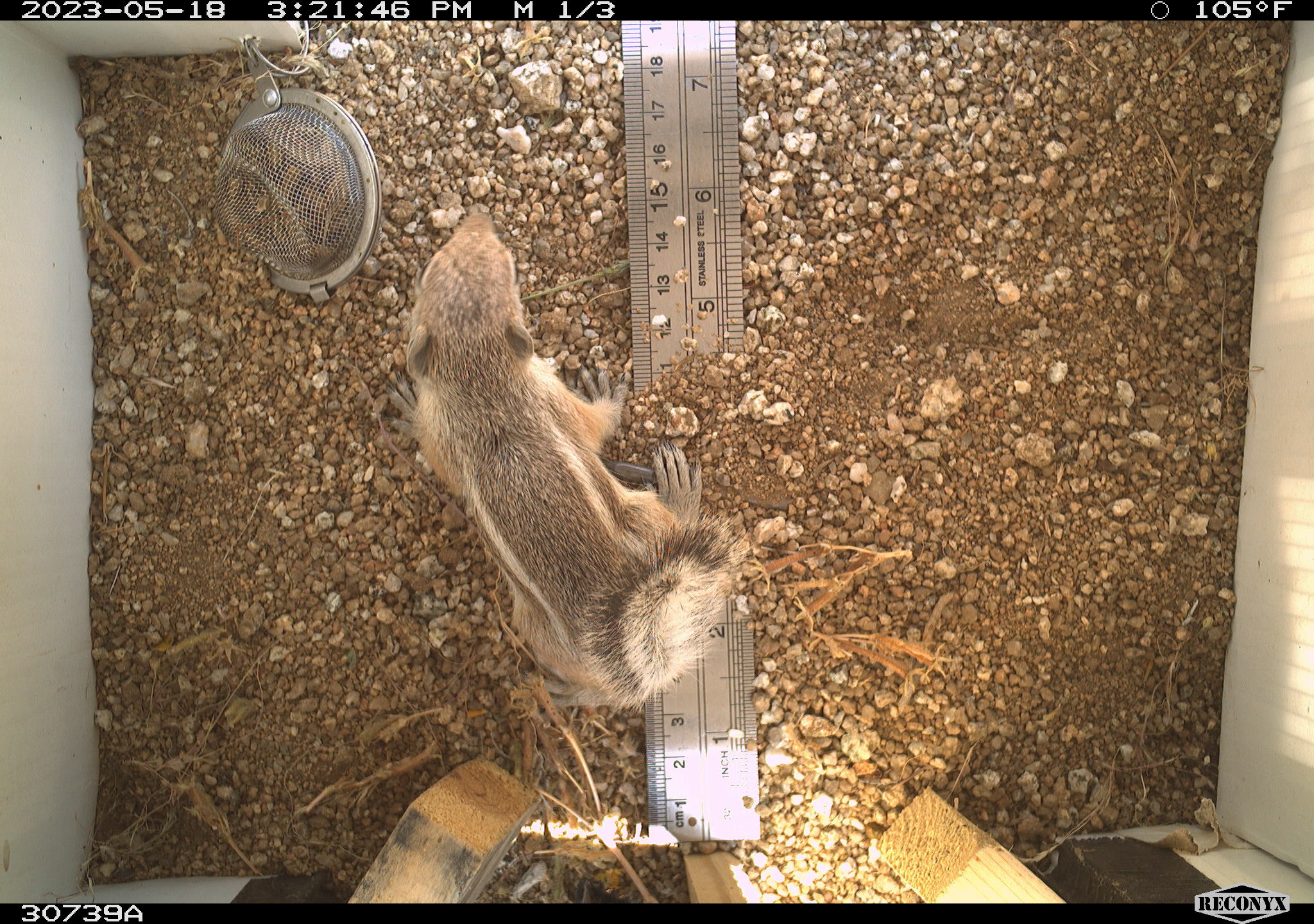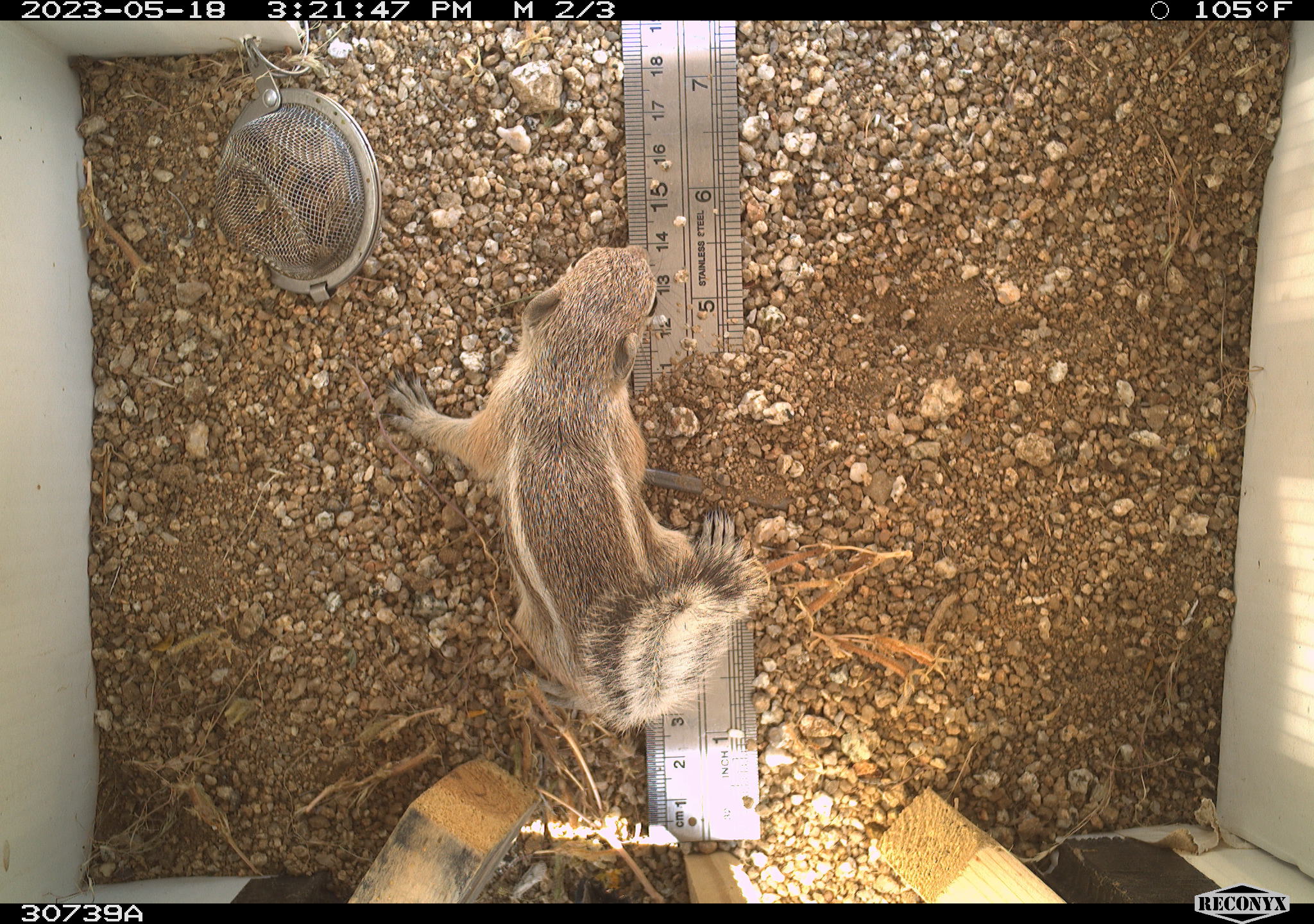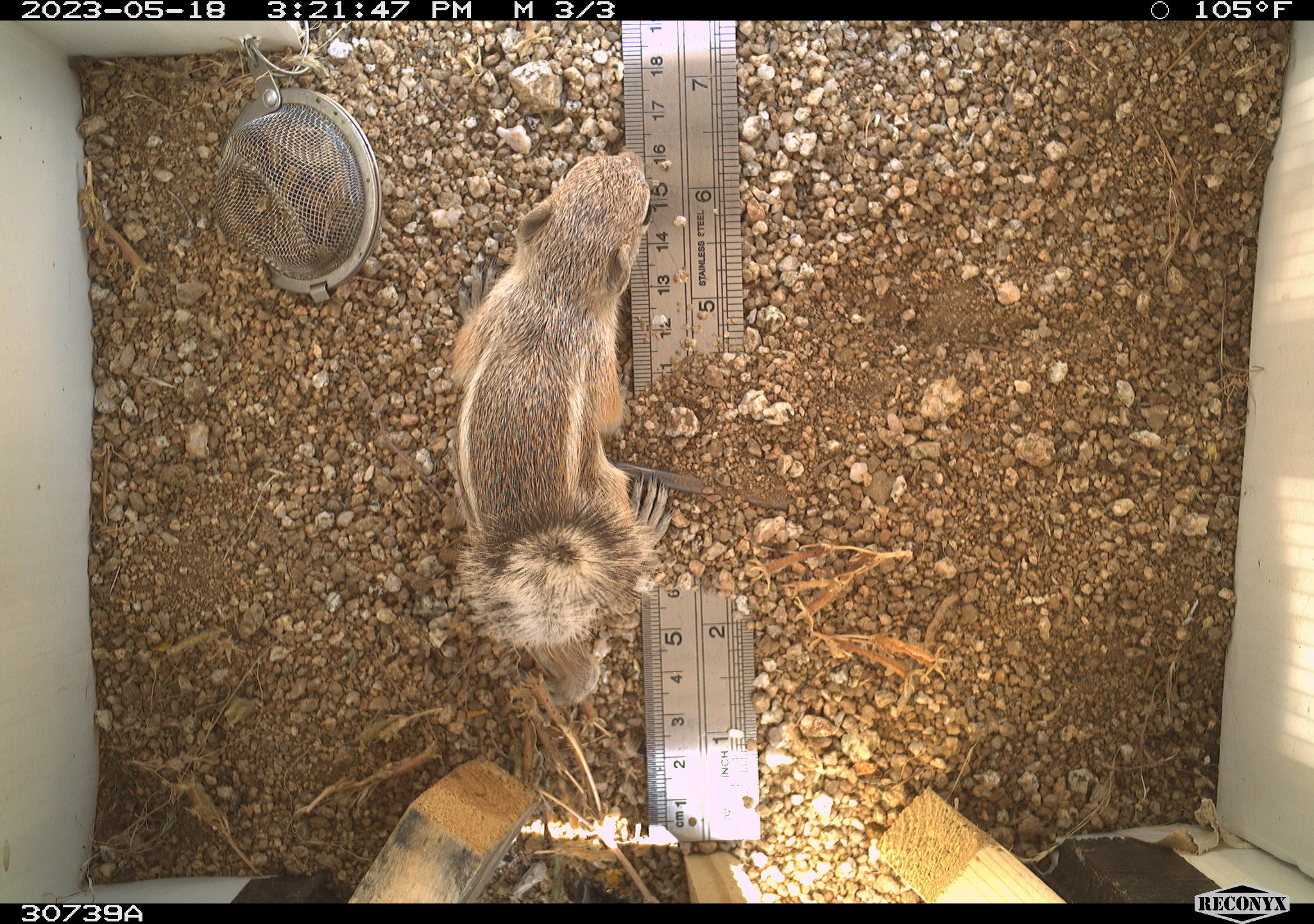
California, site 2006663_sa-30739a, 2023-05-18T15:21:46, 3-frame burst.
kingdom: Animalia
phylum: Chordata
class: Mammalia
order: Rodentia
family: Sciuridae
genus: Ammospermophilus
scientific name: Ammospermophilus leucurus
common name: white-tailed antelope squirrel